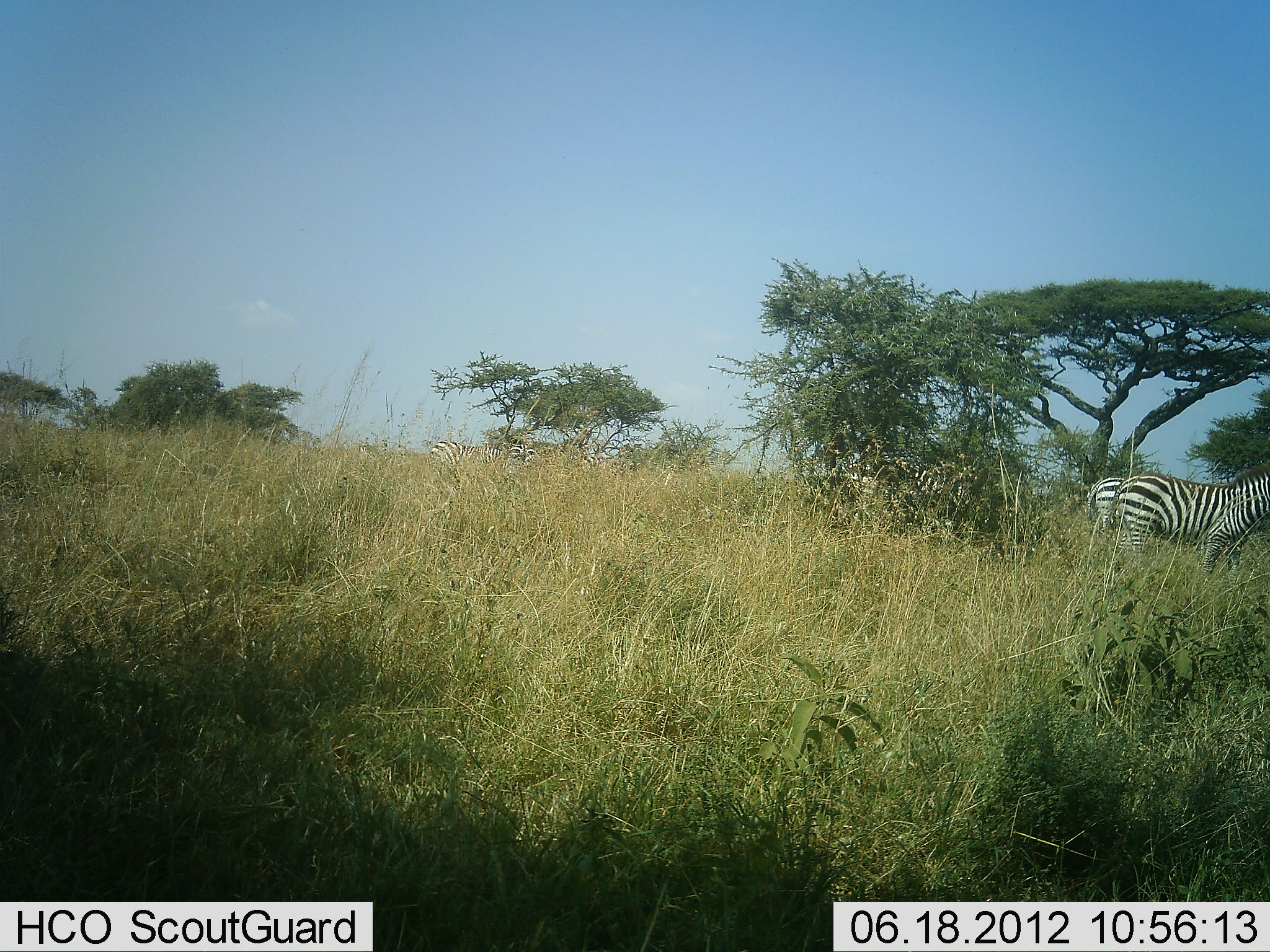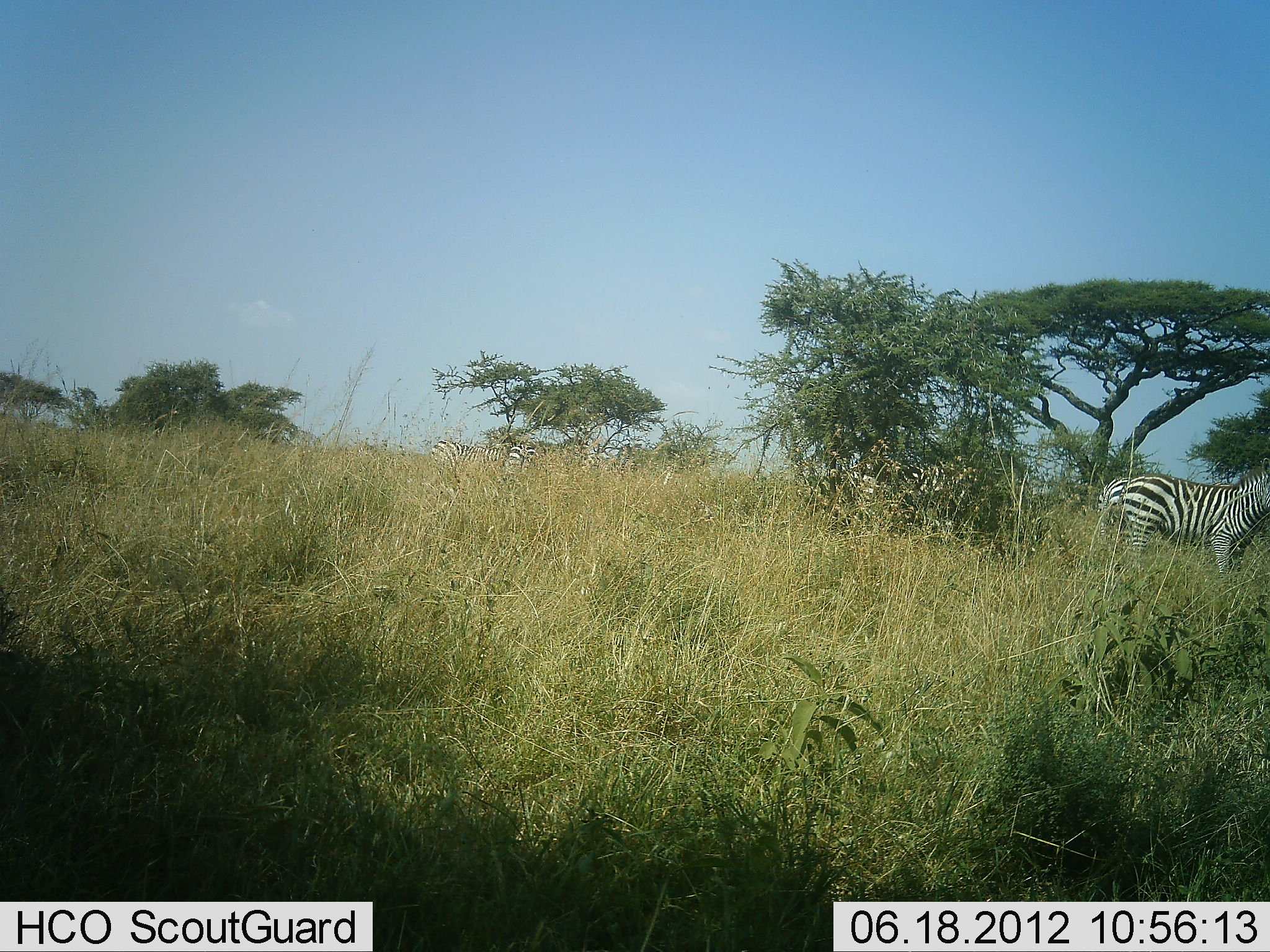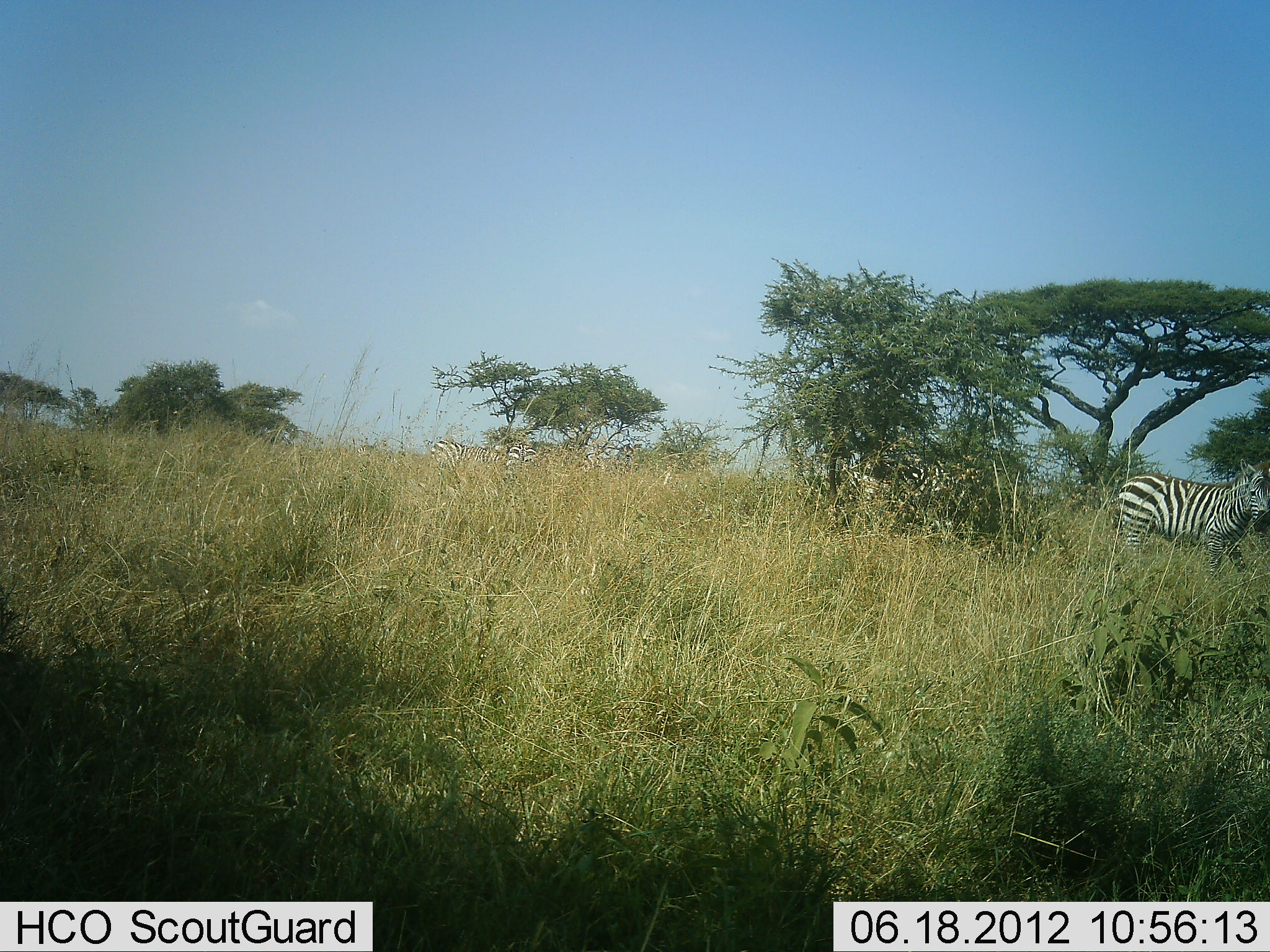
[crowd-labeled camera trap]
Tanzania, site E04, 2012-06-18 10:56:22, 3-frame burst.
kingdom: Animalia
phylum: Chordata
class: Mammalia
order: Perissodactyla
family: Equidae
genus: Equus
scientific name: Equus quagga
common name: plains zebra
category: zebra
Zebra (plains zebra) (Equus quagga), count 4. Behavior (volunteer vote fractions): standing 100%, resting 0%, moving 30%, interacting 0%. Young present (vote fraction): 0%. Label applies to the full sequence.